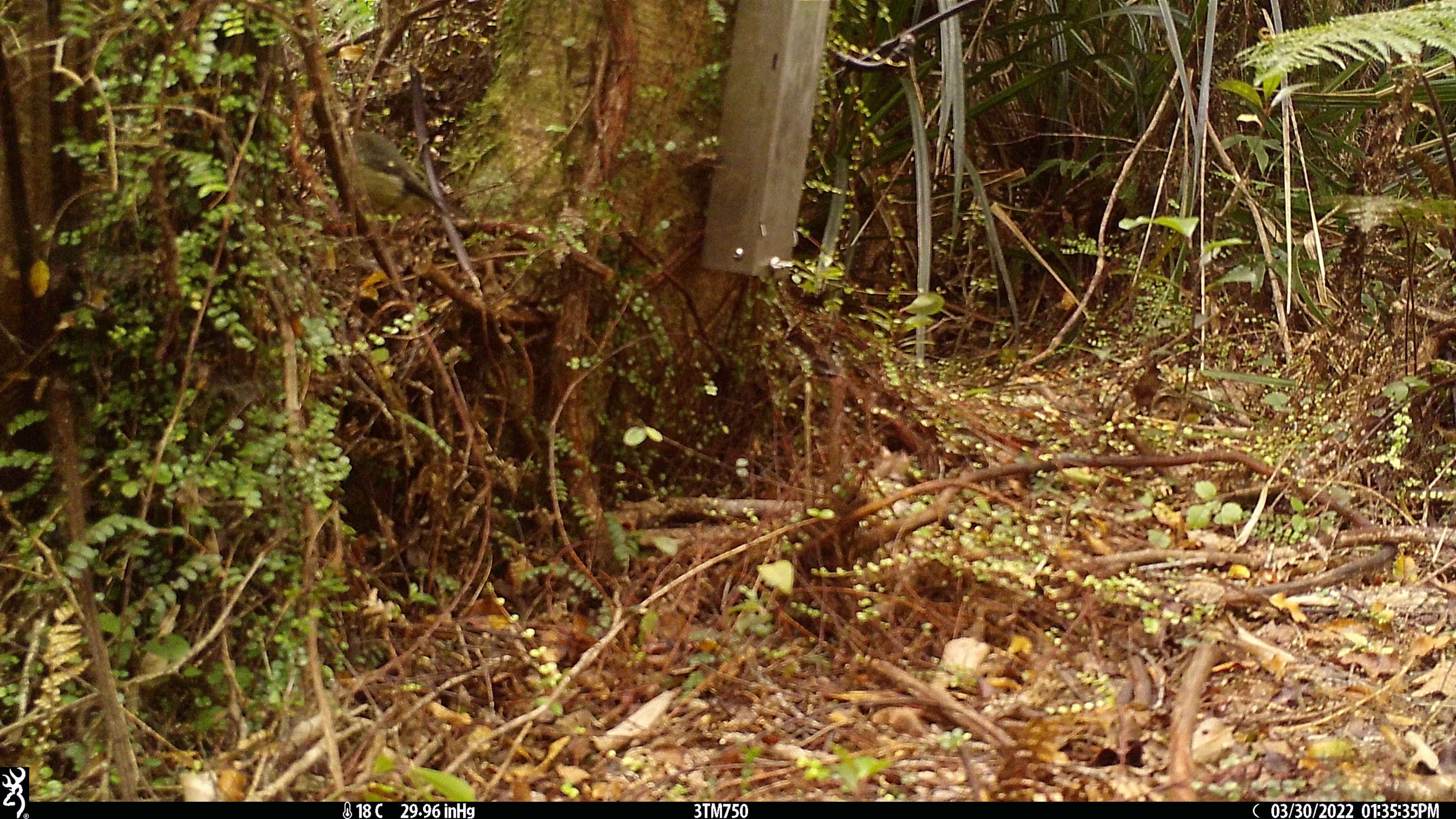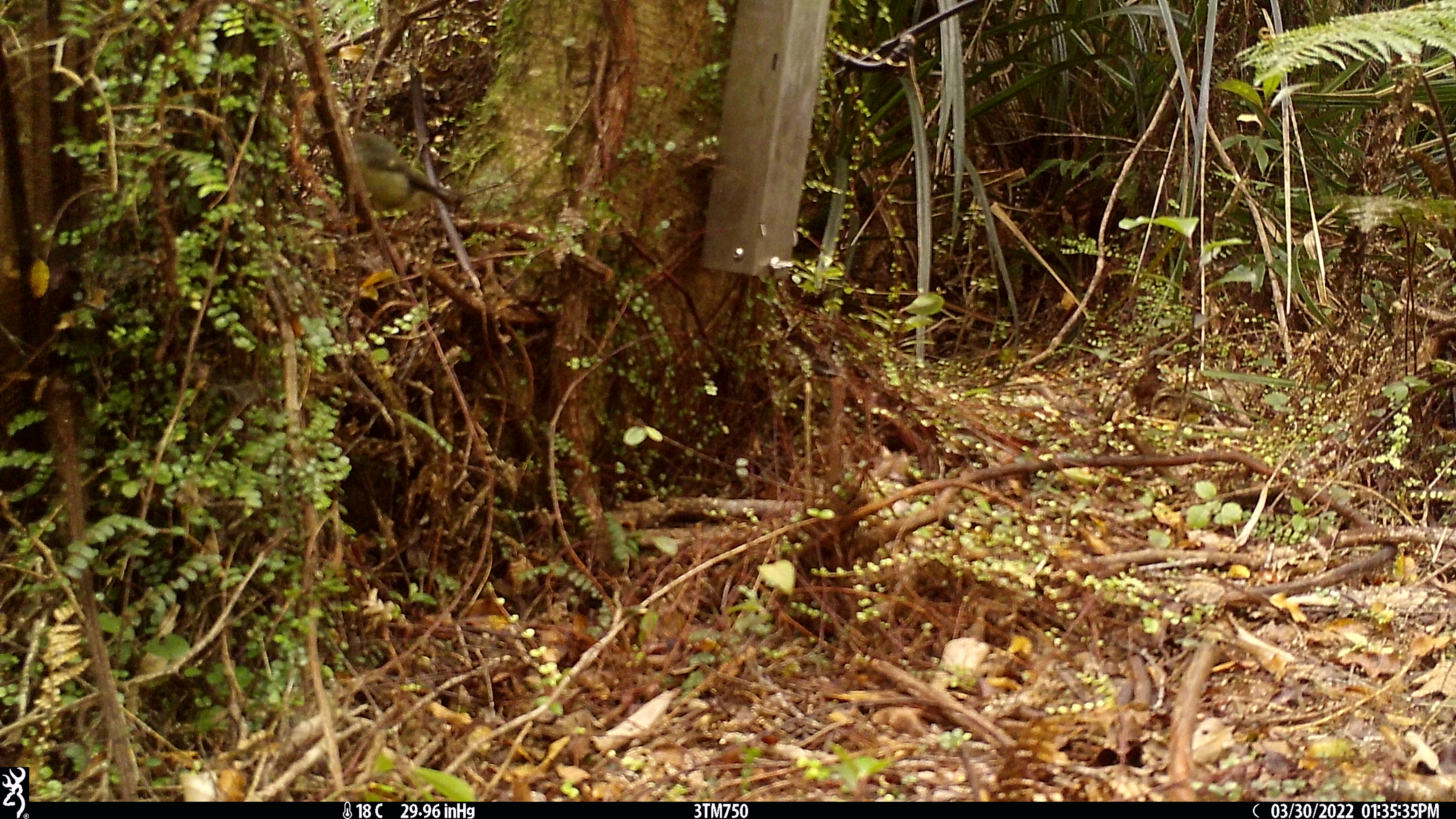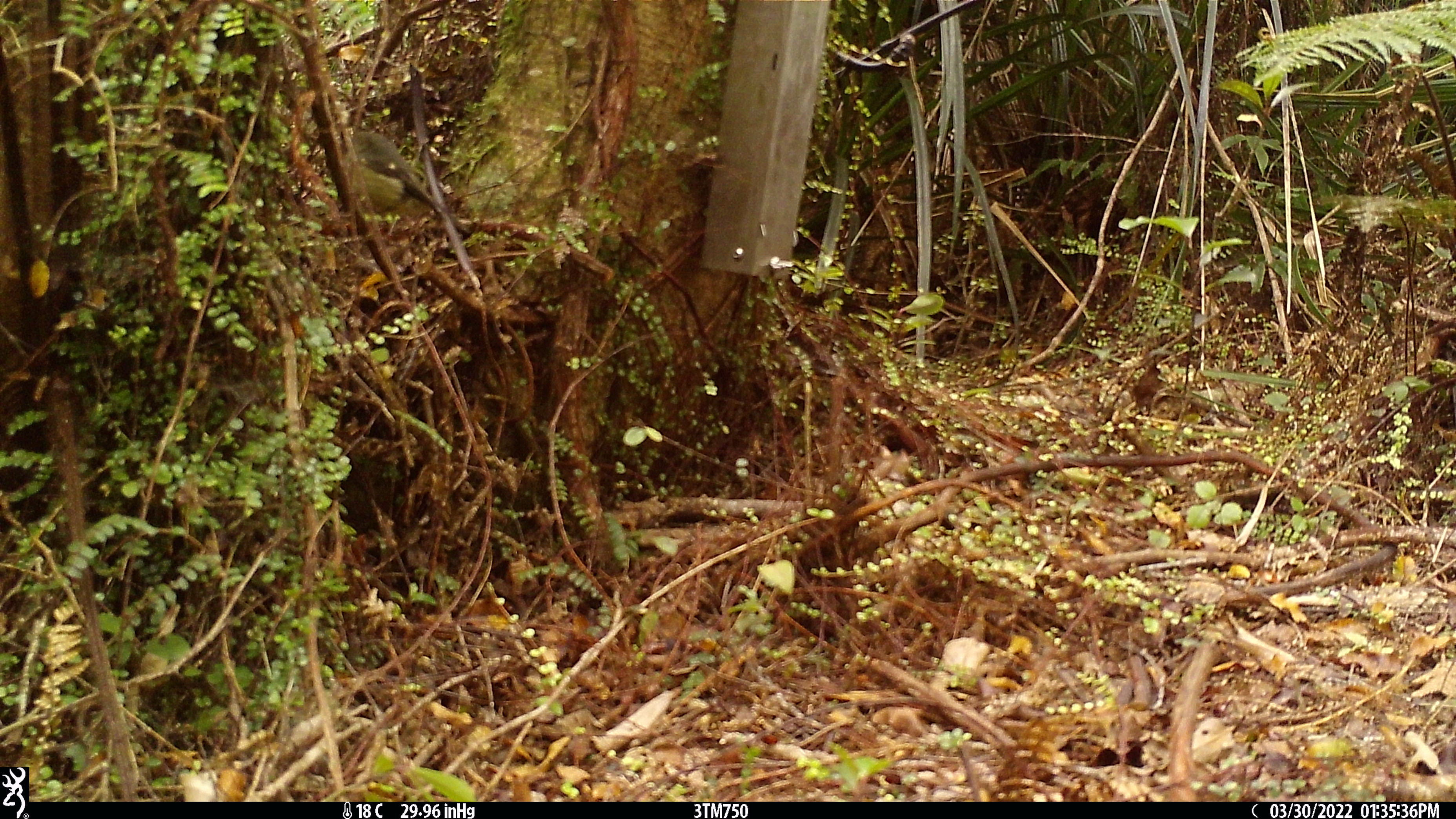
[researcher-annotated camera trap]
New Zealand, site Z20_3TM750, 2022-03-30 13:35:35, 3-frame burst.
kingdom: Animalia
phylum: Chordata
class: Aves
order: Passeriformes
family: Petroicidae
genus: Petroica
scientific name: Petroica macrocephala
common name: tomtit